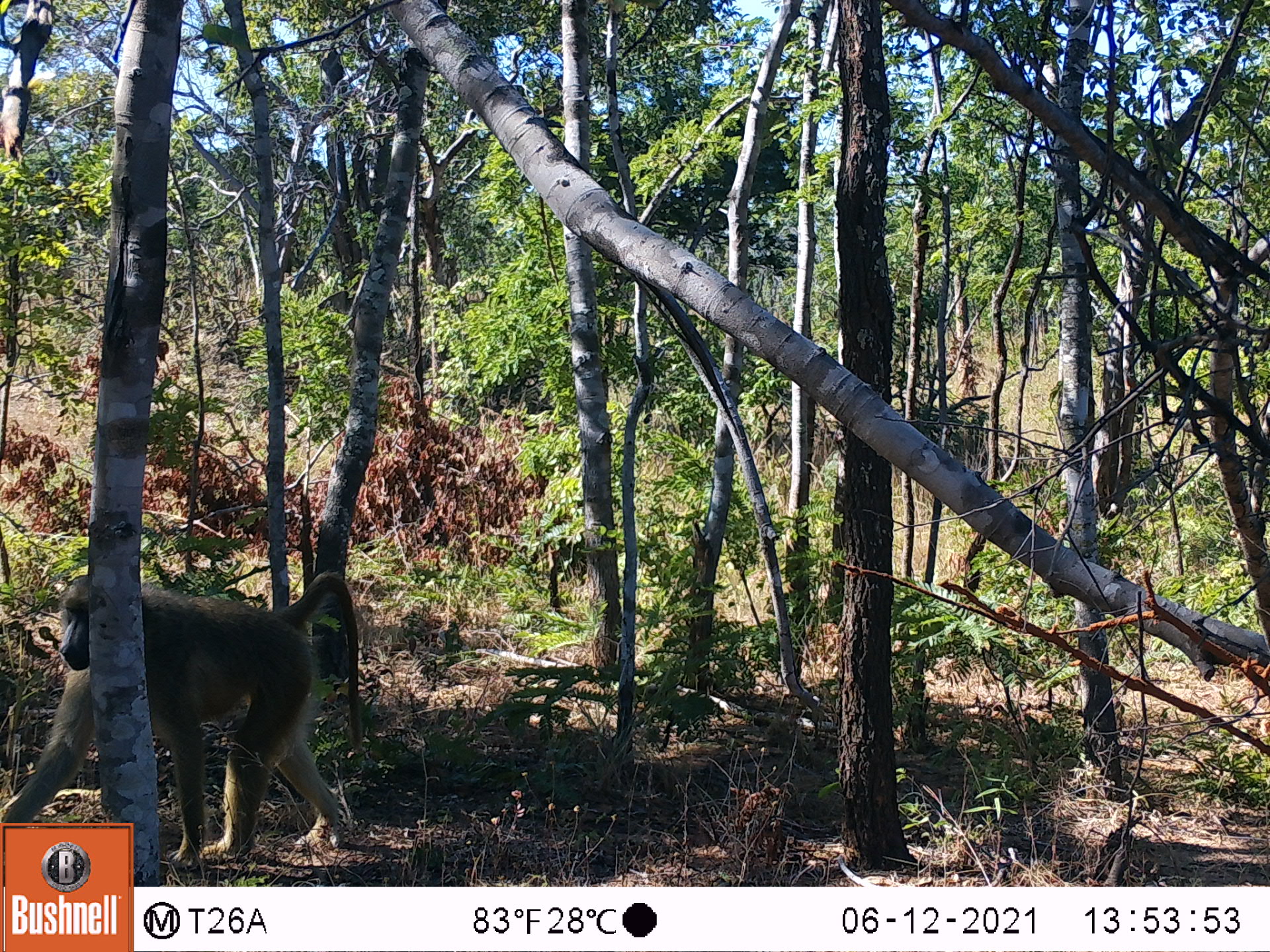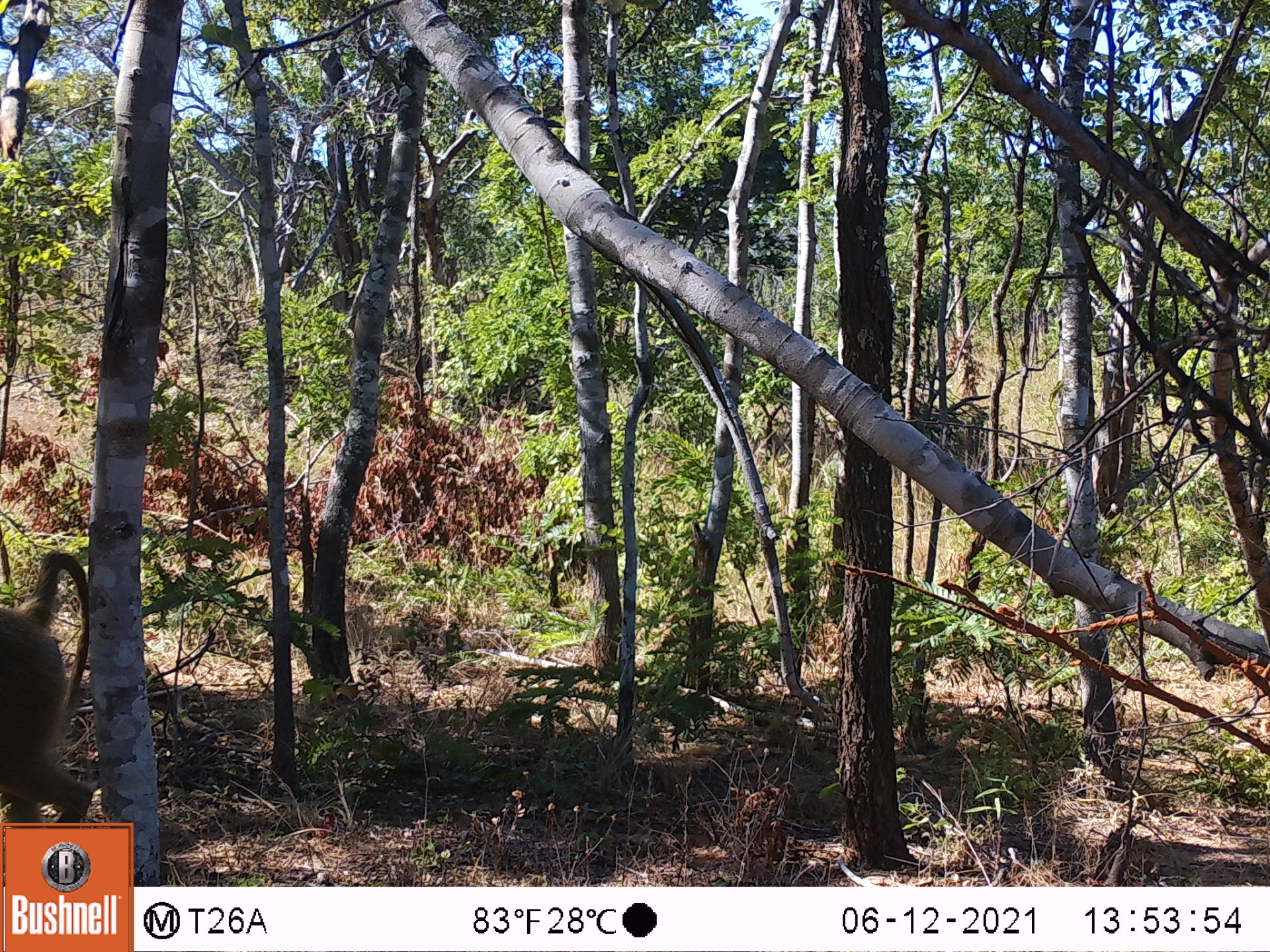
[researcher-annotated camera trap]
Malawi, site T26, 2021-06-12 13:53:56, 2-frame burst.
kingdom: Animalia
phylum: Chordata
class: Mammalia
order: Primates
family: Cercopithecidae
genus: Papio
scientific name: Papio cynocephalus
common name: yellow baboon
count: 1